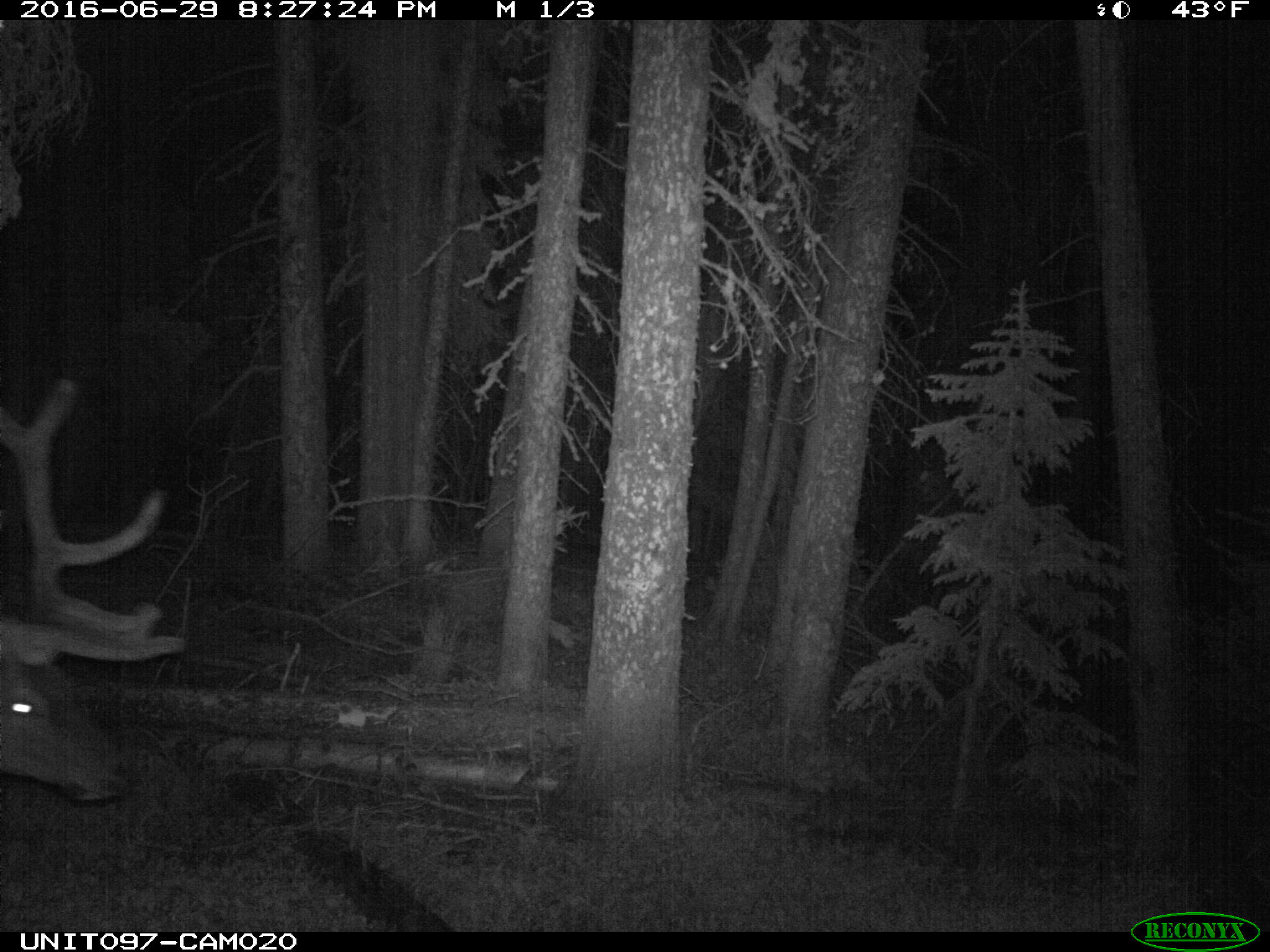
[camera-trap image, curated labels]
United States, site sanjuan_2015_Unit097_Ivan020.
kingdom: Animalia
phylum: Chordata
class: Mammalia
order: Artiodactyla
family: Cervidae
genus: Cervus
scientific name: Cervus elaphus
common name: red deer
Cervus elaphus (red deer).